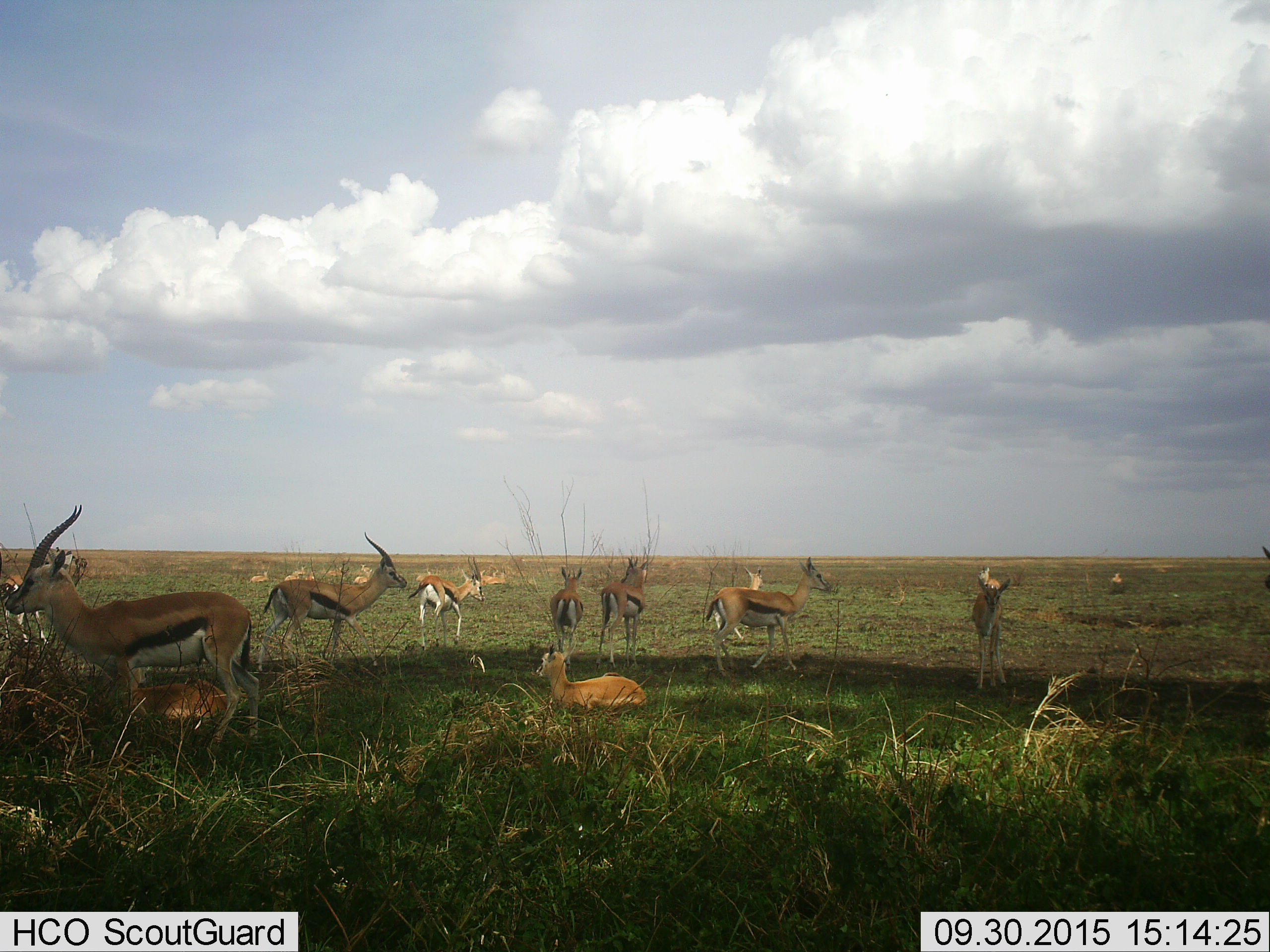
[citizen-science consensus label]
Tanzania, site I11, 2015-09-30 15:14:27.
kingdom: Animalia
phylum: Chordata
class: Mammalia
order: Artiodactyla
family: Bovidae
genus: Eudorcas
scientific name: Eudorcas thomsonii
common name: thomson's gazelle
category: gazellethomsons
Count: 11-50.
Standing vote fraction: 100%.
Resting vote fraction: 90%.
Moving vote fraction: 30%.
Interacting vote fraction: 10%.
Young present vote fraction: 70%.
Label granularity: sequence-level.